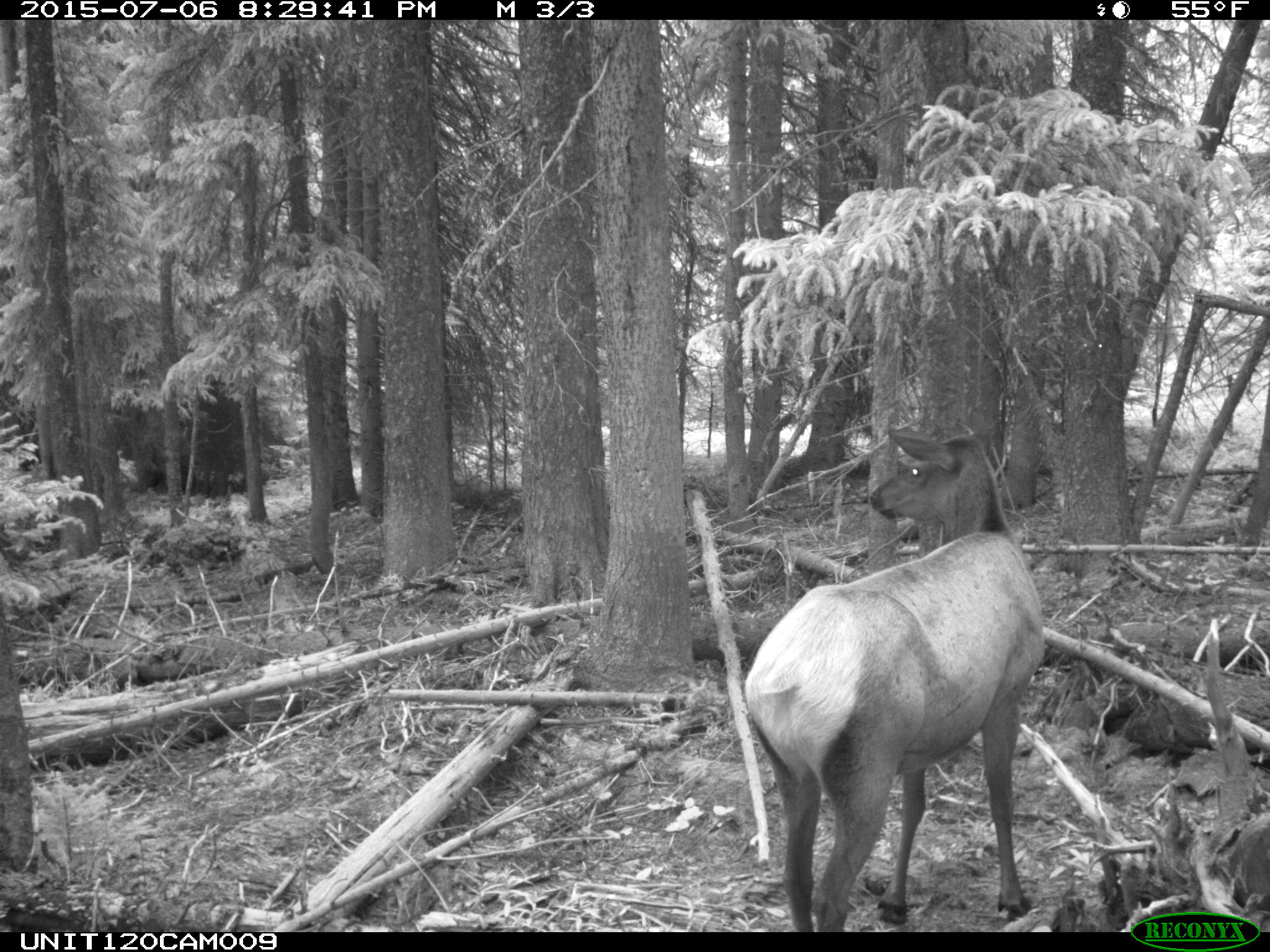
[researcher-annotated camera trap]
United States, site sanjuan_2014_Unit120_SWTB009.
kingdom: Animalia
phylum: Chordata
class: Mammalia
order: Artiodactyla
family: Cervidae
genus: Cervus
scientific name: Cervus elaphus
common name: red deer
Cervus elaphus (red deer).